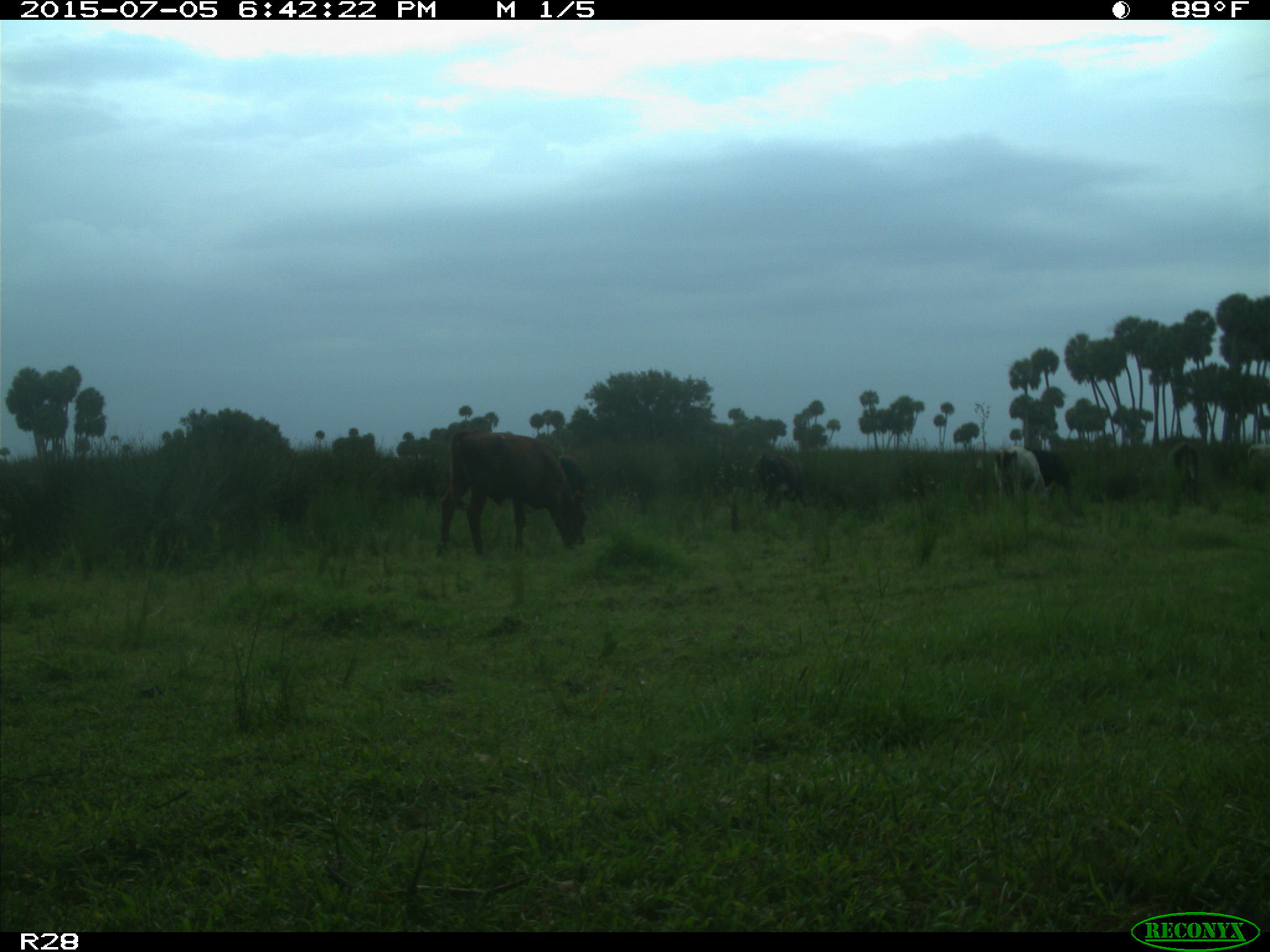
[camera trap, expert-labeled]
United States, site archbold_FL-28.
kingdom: Animalia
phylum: Chordata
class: Mammalia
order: Artiodactyla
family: Bovidae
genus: Bos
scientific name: Bos taurus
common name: domestic cow